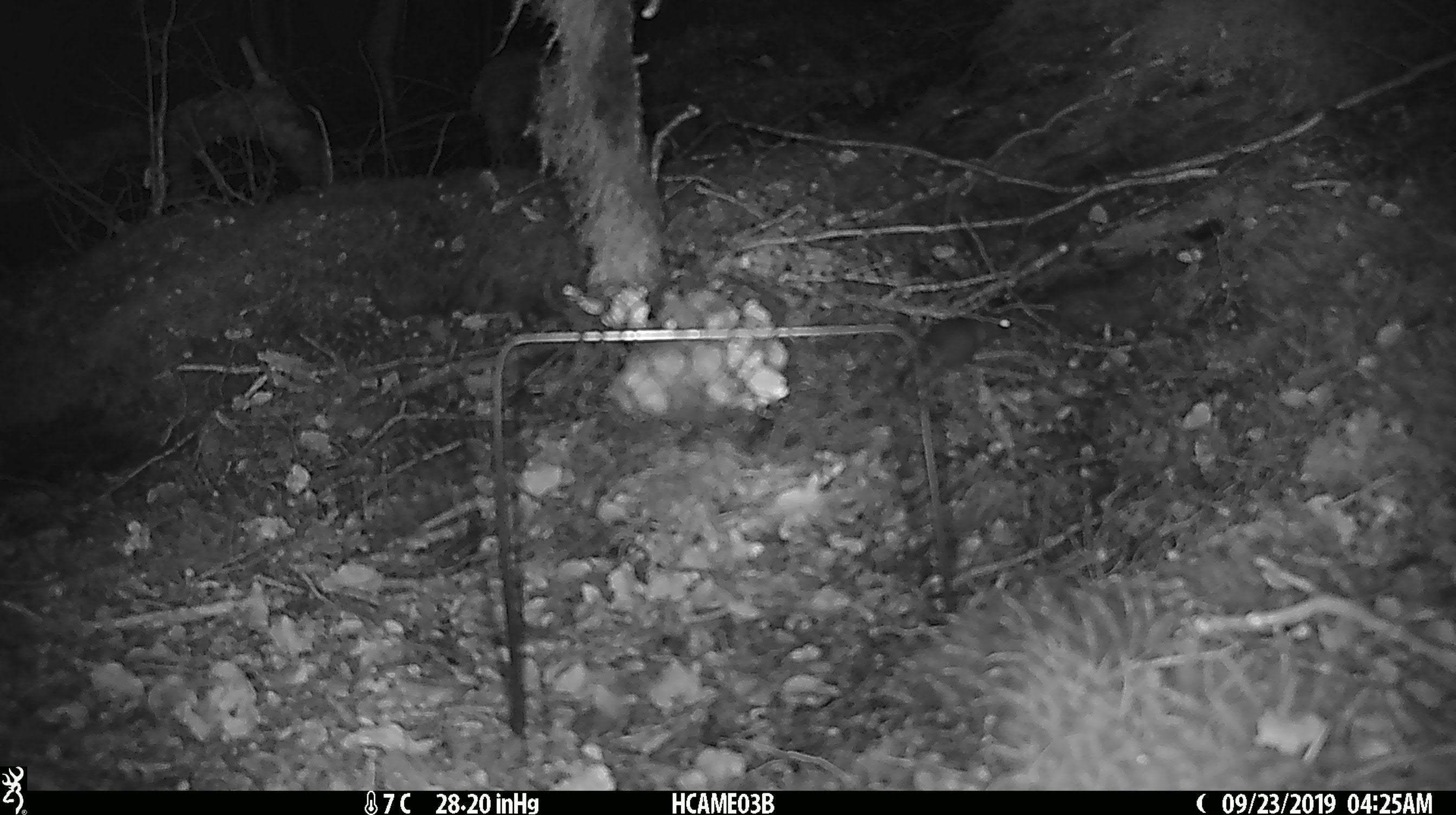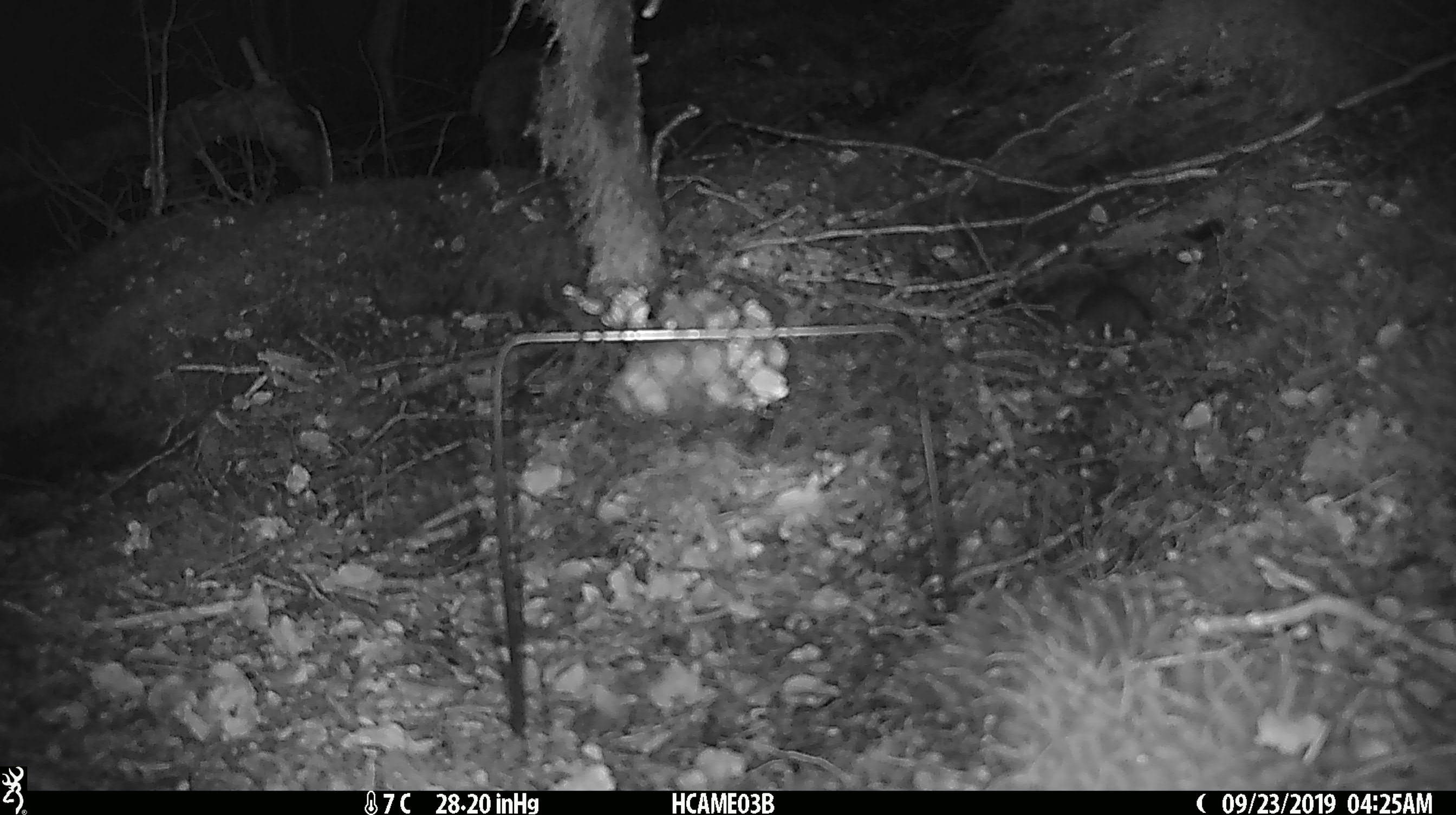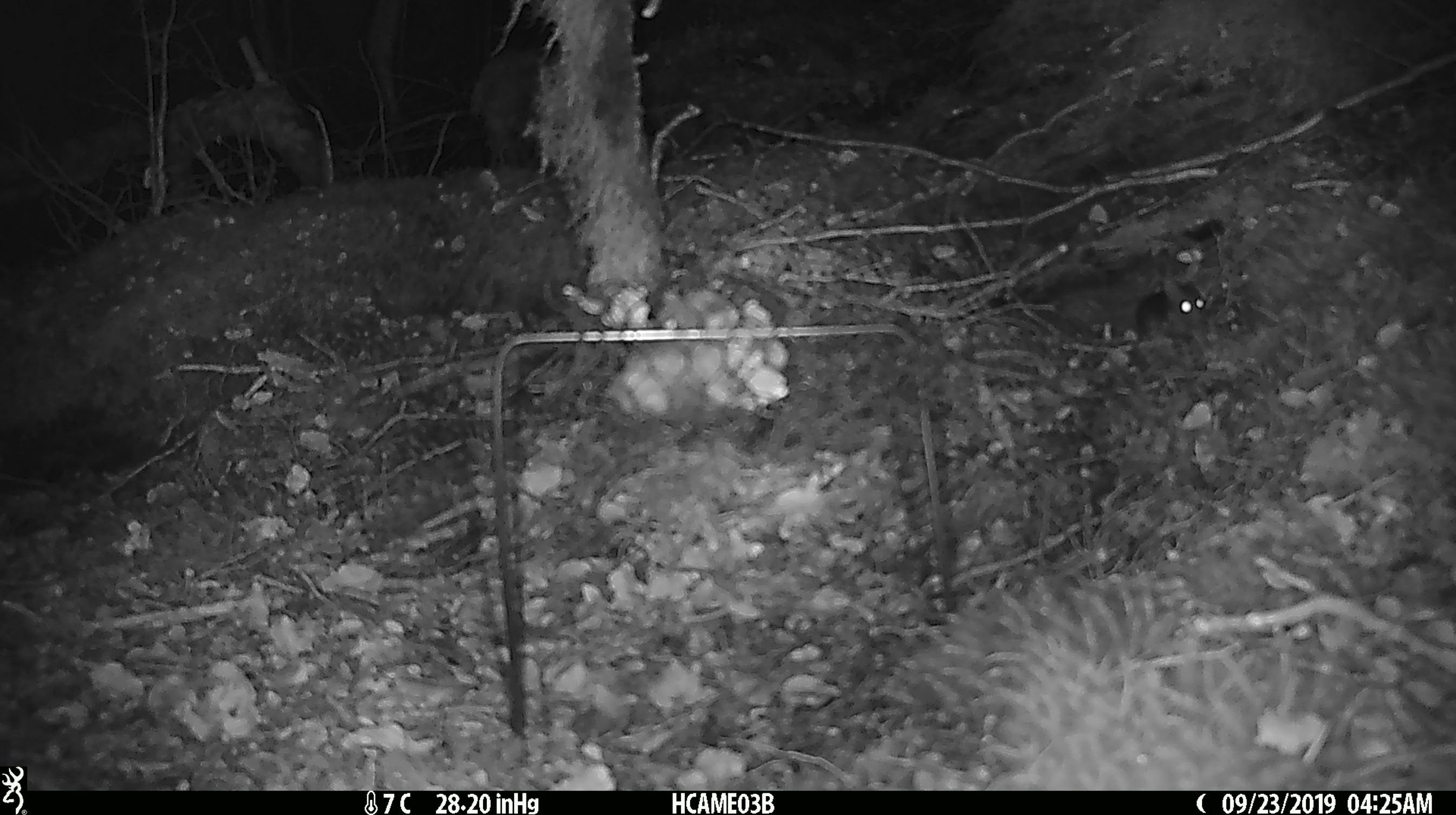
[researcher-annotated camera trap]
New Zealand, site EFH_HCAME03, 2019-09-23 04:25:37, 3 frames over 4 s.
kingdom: Animalia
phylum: Chordata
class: Mammalia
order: Rodentia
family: Muridae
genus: Mus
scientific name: Mus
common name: mouse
Mouse (Mus).